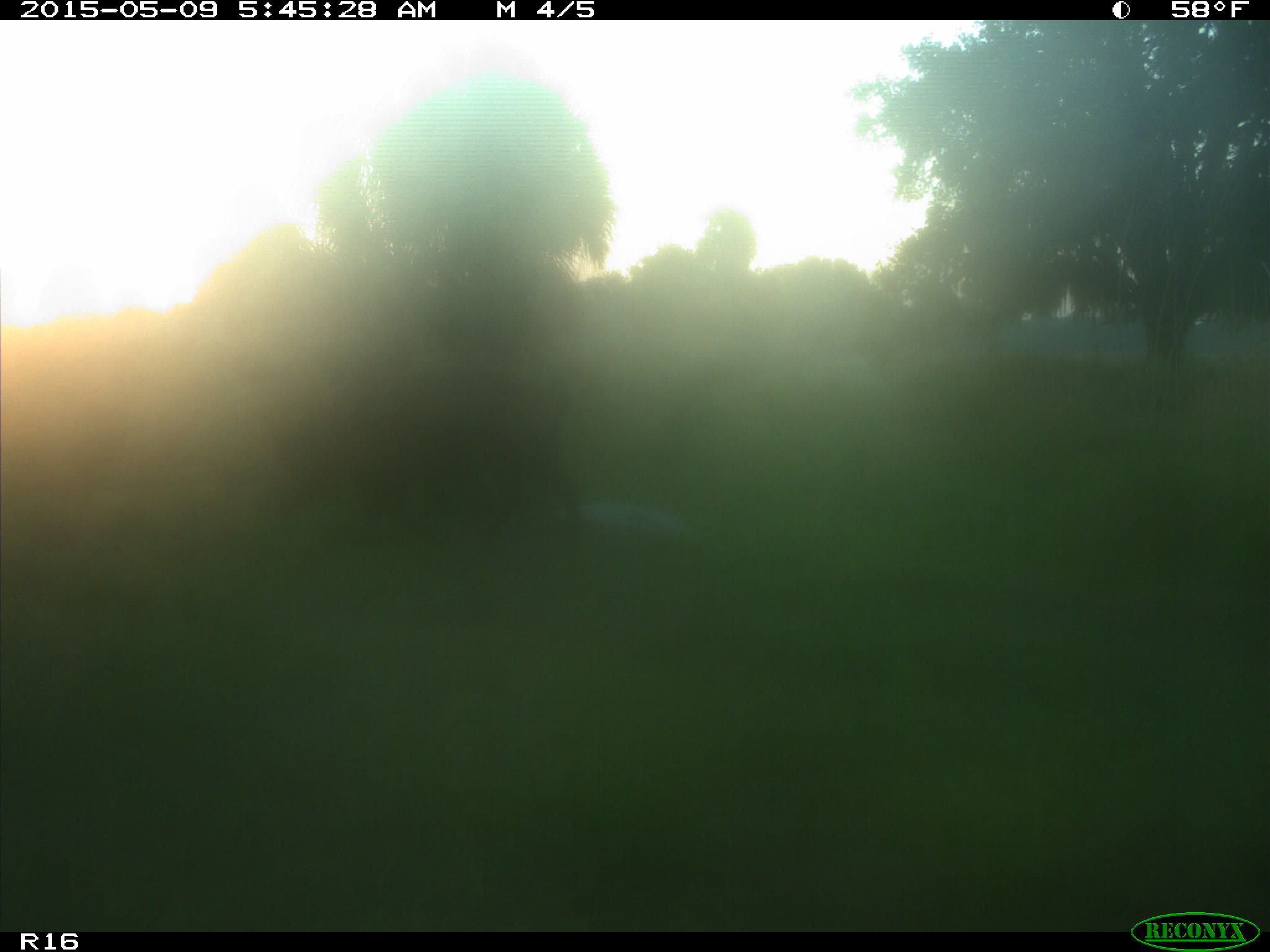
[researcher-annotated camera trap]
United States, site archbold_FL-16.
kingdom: Animalia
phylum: Chordata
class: Mammalia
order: Artiodactyla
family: Suidae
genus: Sus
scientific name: Sus scrofa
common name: wild boar